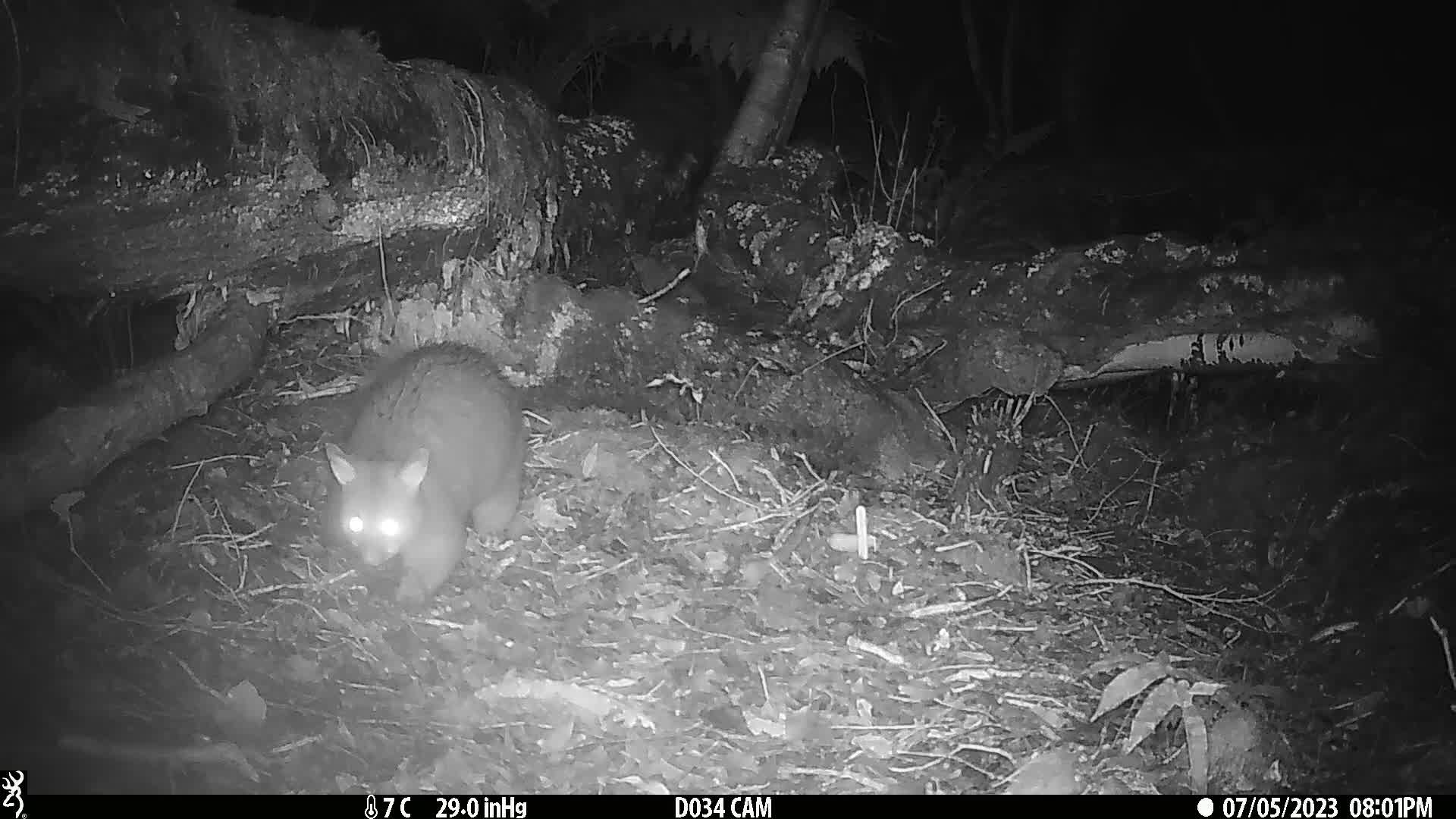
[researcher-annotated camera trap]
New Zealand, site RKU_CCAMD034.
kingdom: Animalia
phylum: Chordata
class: Mammalia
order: Diprotodontia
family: Phalangeridae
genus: Trichosurus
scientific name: Trichosurus vulpecula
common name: common brushtail possum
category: possum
Possum (common brushtail possum) (Trichosurus vulpecula).